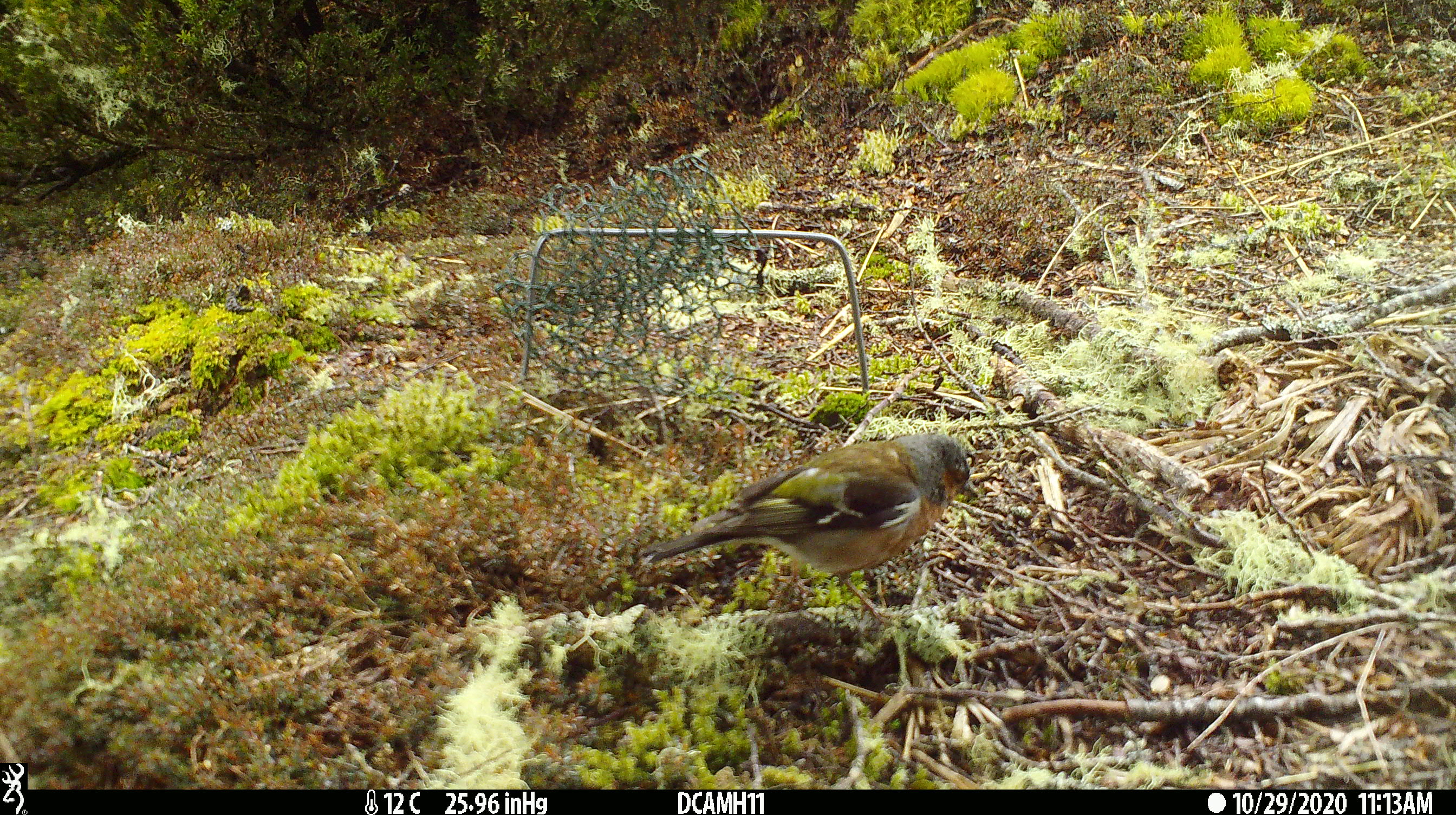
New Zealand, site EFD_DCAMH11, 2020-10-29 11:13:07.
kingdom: Animalia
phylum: Chordata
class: Aves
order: Passeriformes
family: Fringillidae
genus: Fringilla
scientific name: Fringilla coelebs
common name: common chaffinch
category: chaffinch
Chaffinch (common chaffinch) (Fringilla coelebs).